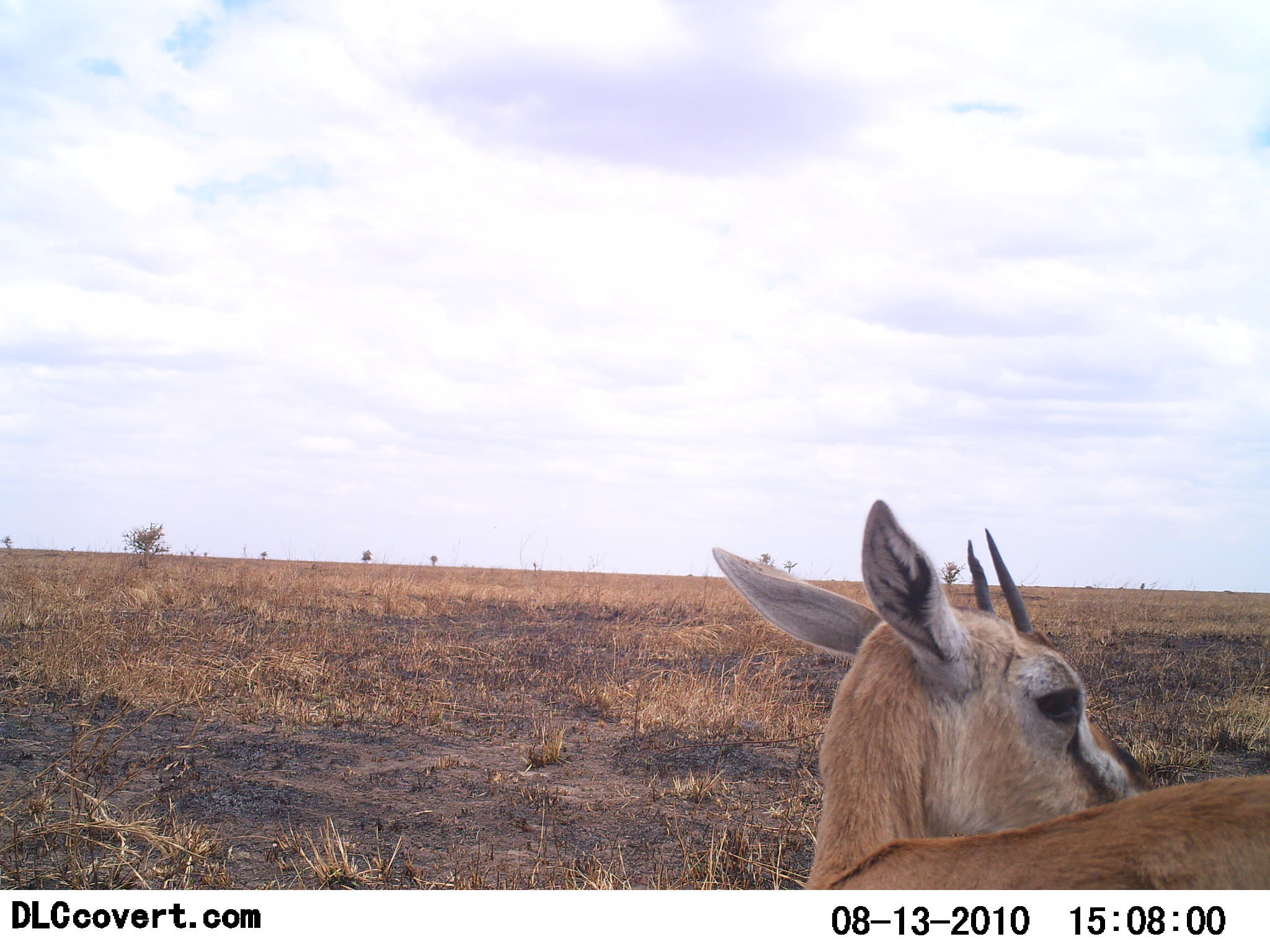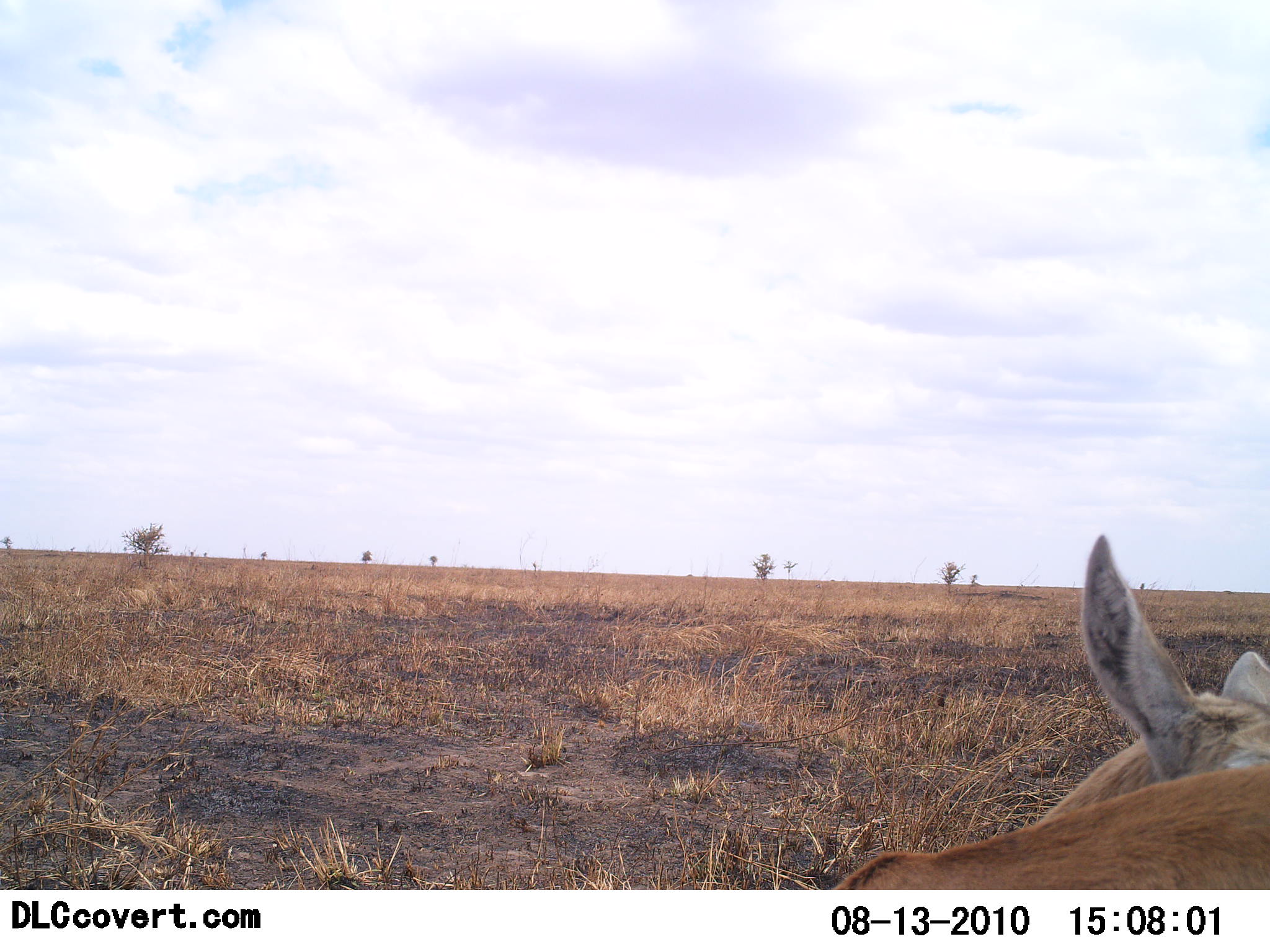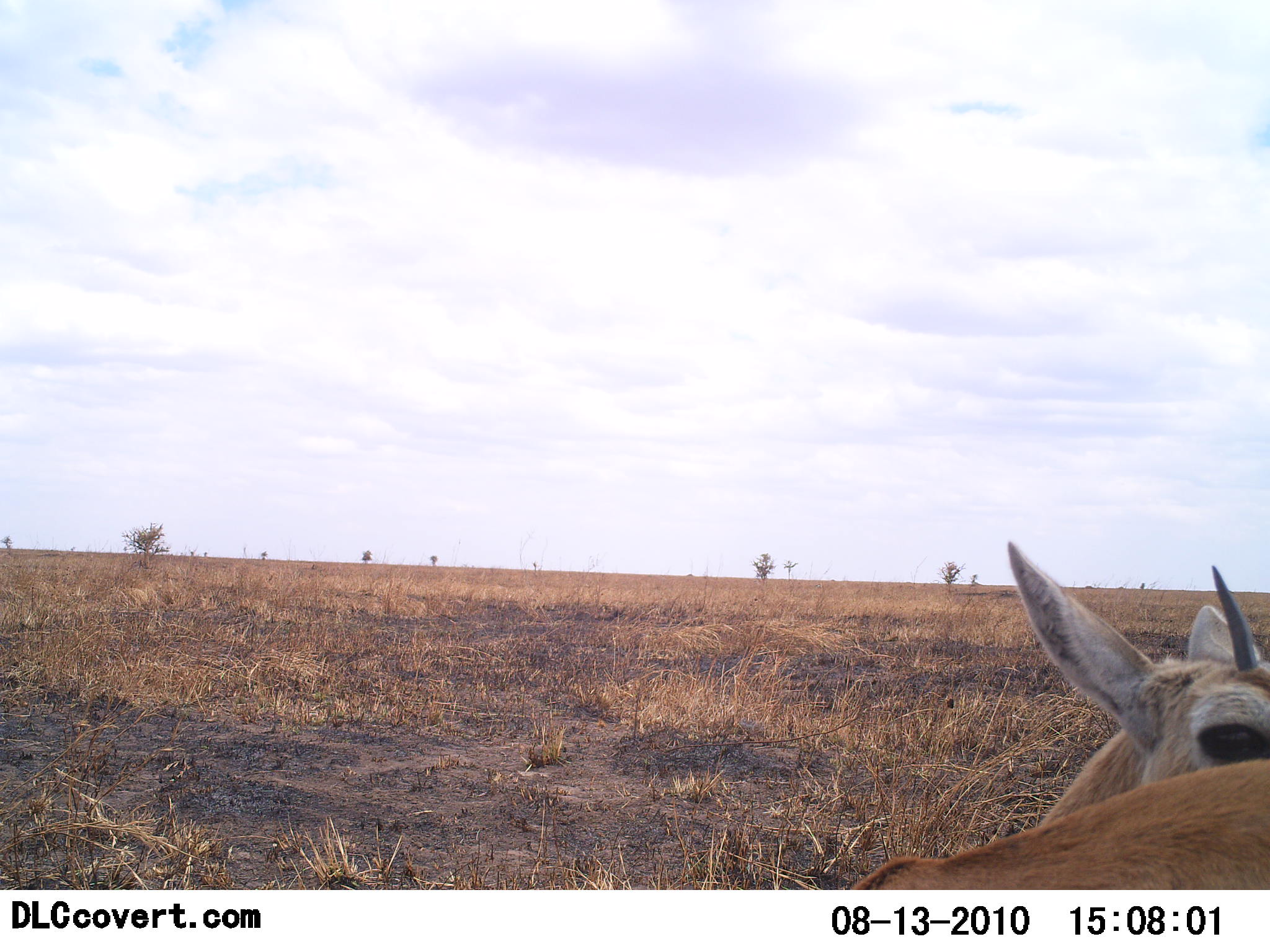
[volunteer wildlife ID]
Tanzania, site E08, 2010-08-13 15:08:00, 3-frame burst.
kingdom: Animalia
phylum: Chordata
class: Mammalia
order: Artiodactyla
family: Bovidae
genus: Eudorcas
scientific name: Eudorcas thomsonii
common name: thomson's gazelle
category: gazellethomsons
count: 1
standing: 60%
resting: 20%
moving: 30%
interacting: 0%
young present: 0%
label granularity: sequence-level